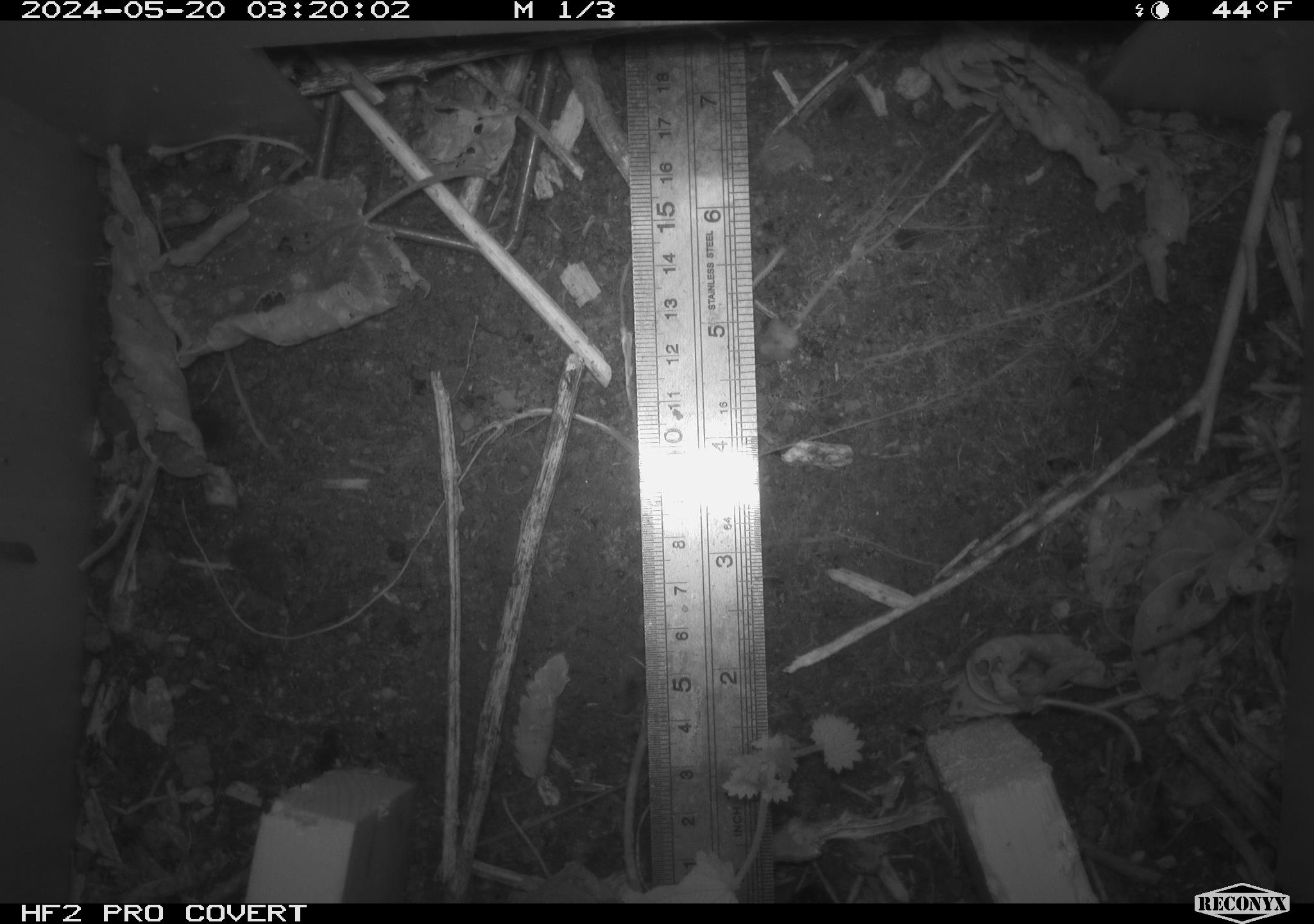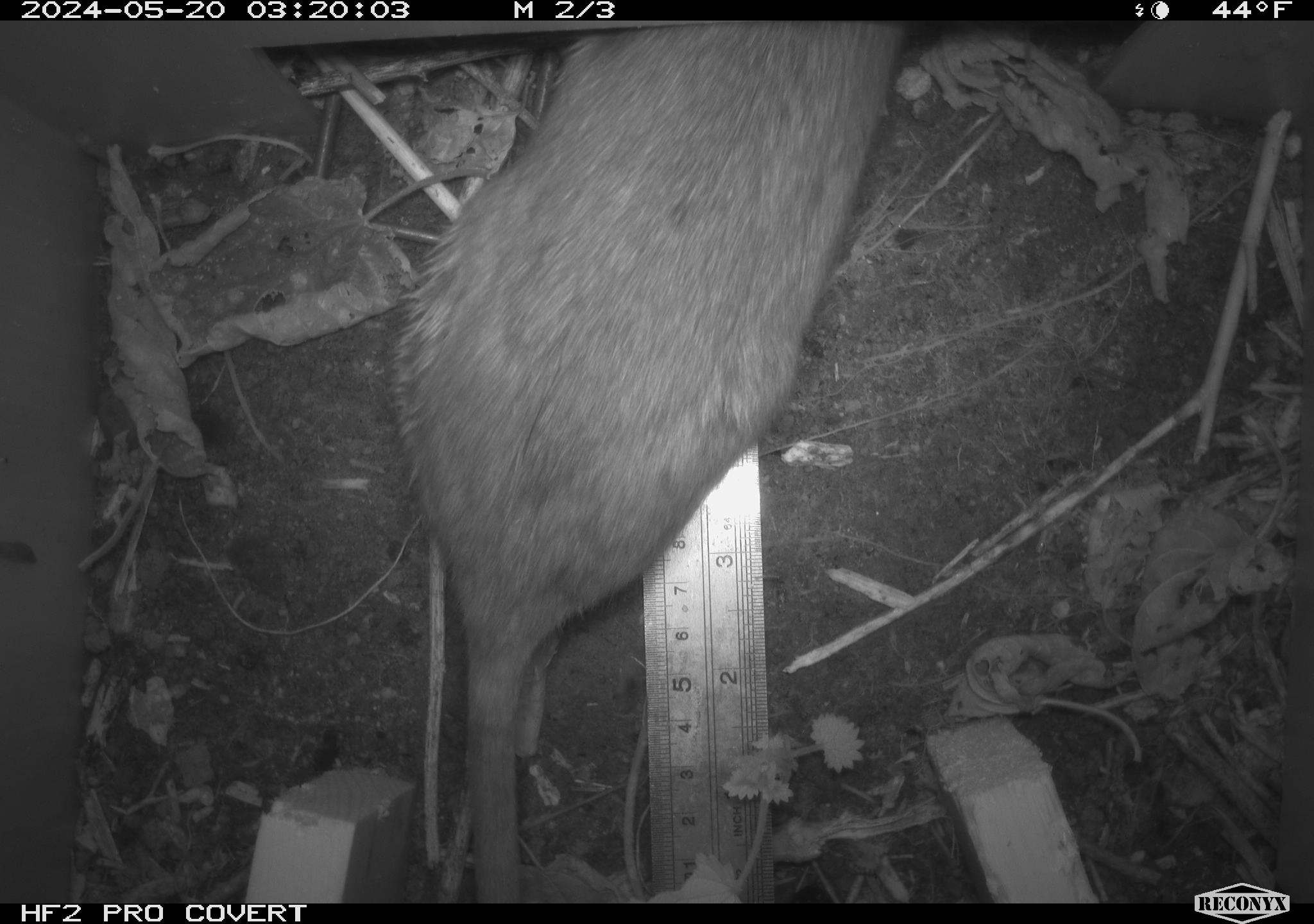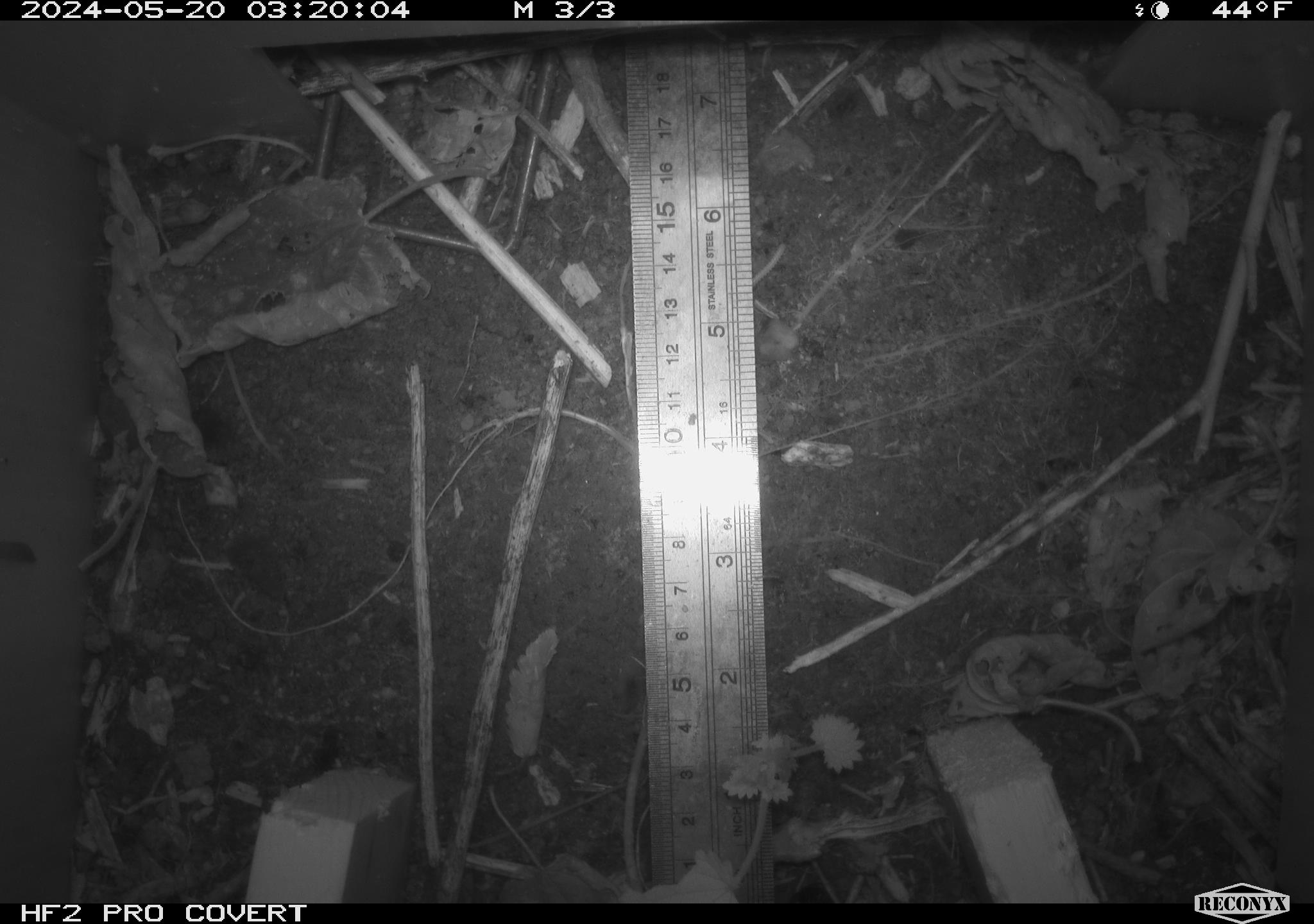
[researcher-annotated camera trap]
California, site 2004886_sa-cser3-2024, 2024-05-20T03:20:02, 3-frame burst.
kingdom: Animalia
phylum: Chordata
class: Mammalia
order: Rodentia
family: Muridae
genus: Rattus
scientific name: Rattus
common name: rat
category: rattus species